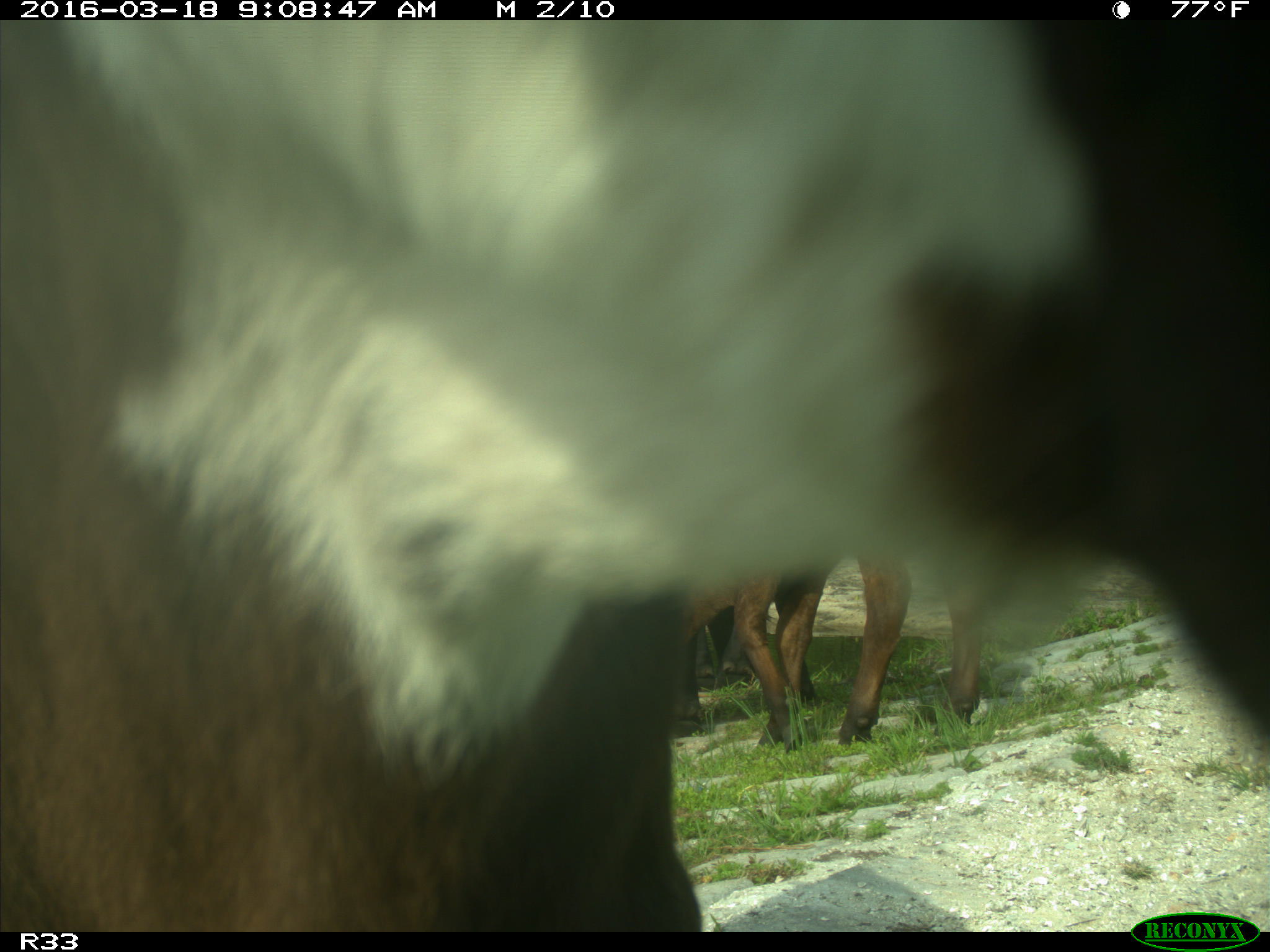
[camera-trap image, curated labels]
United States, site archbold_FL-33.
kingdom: Animalia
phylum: Chordata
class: Mammalia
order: Artiodactyla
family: Bovidae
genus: Bos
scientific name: Bos taurus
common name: domestic cow